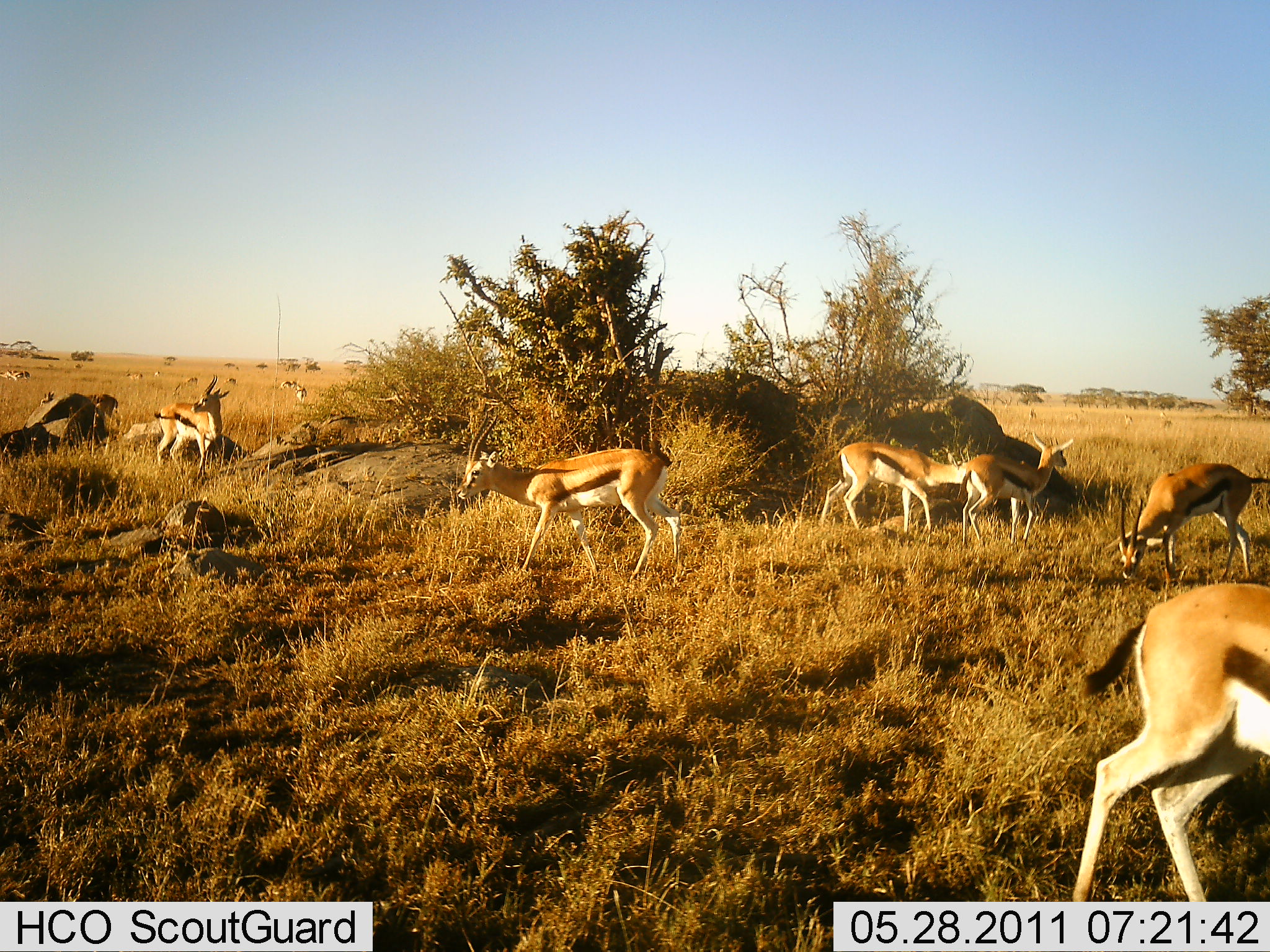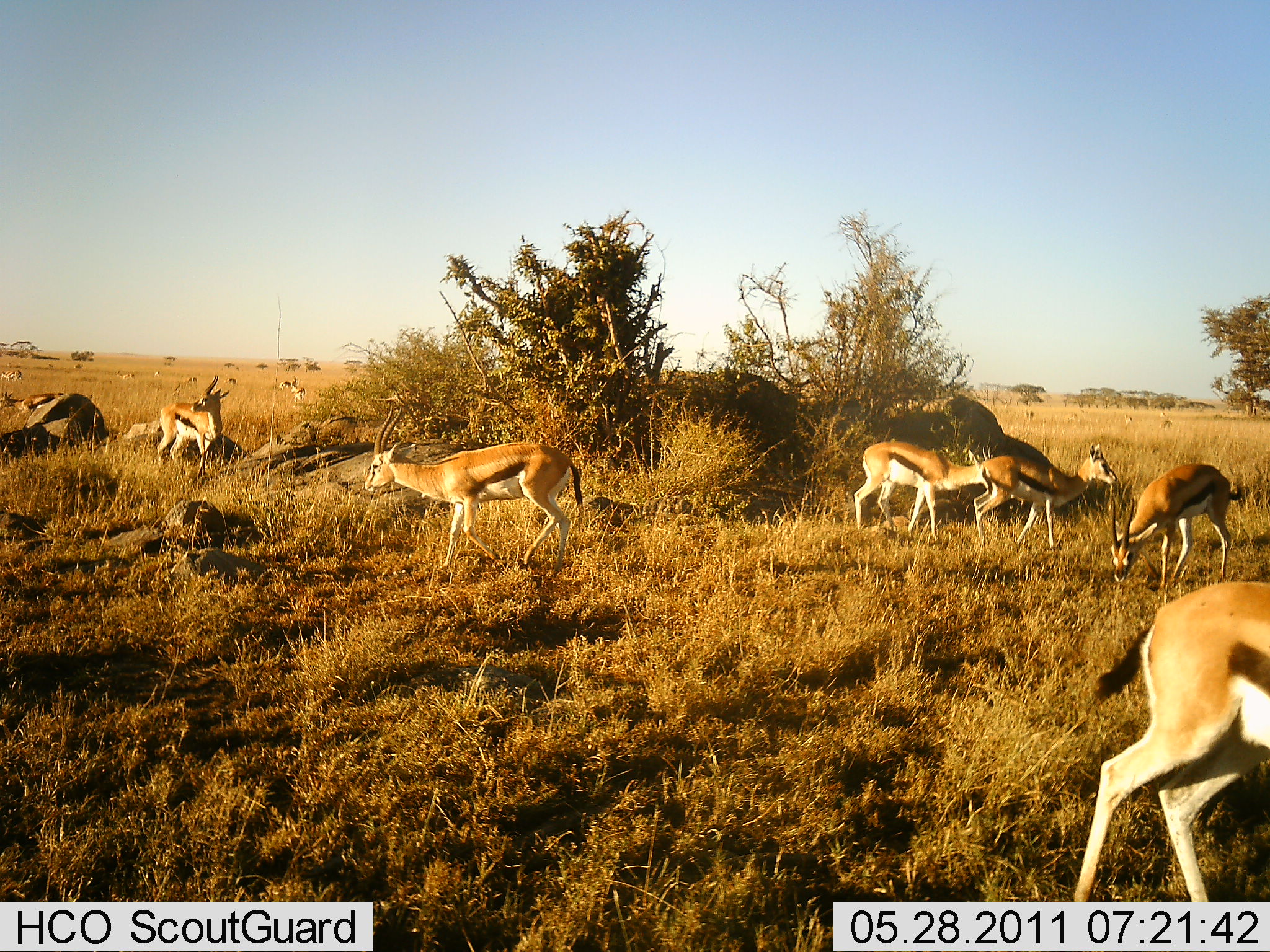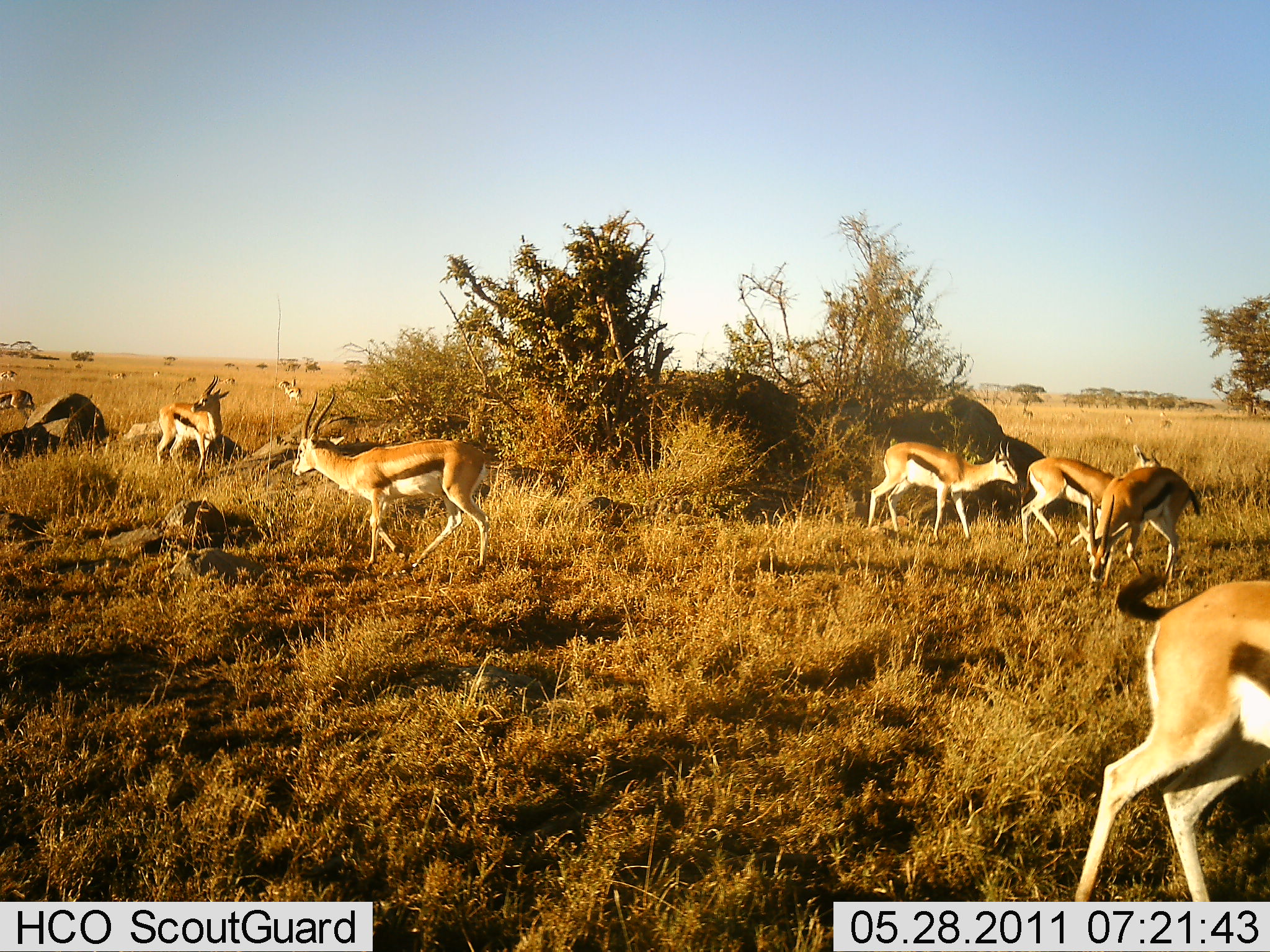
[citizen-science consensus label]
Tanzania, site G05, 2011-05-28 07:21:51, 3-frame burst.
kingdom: Animalia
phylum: Chordata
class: Mammalia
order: Artiodactyla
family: Bovidae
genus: Eudorcas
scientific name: Eudorcas thomsonii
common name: thomson's gazelle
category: gazellethomsons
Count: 11-50.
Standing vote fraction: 38%.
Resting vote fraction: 8%.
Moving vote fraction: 85%.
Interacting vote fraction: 8%.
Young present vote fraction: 0%.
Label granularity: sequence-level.